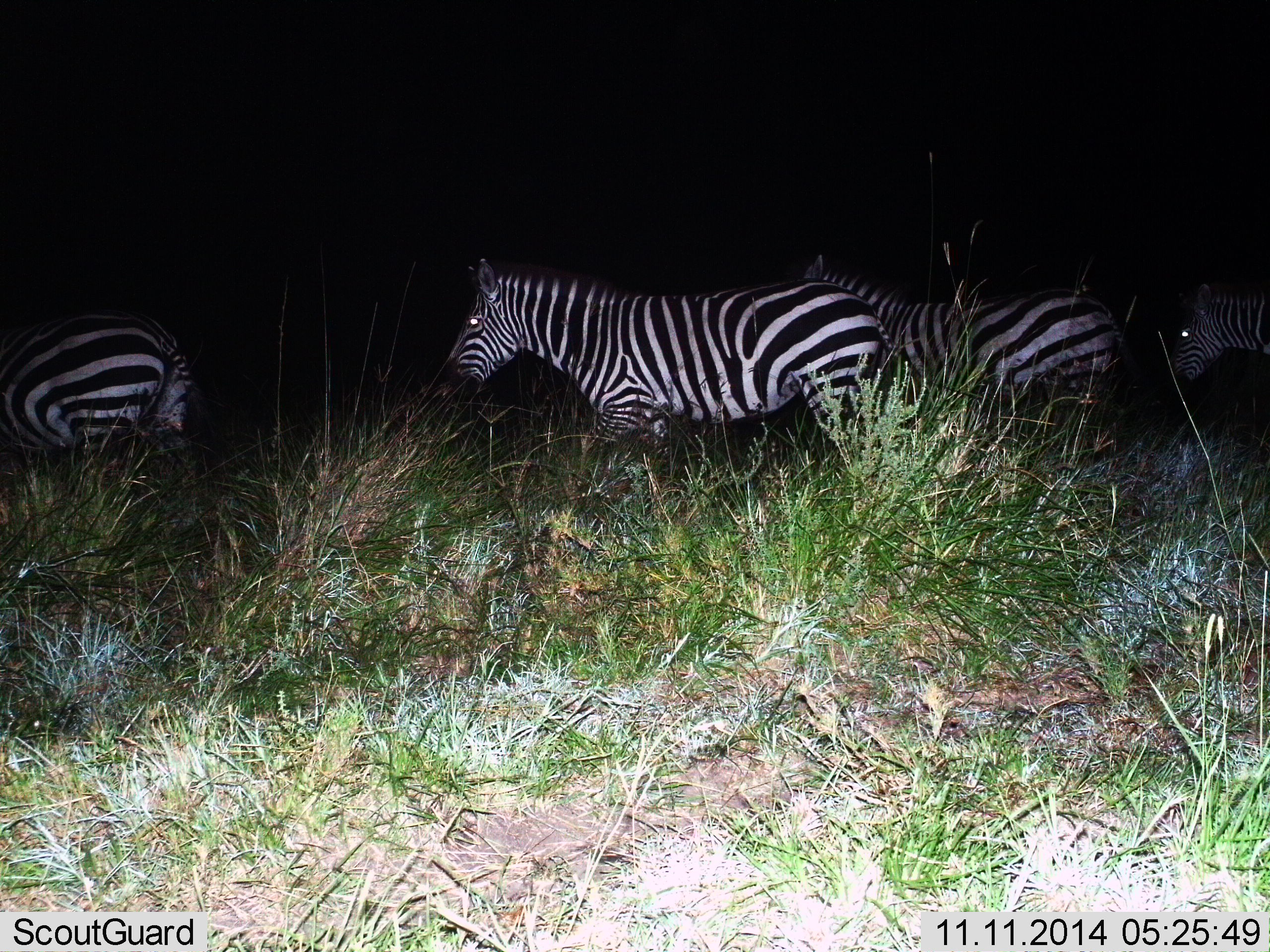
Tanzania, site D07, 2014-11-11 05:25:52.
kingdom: Animalia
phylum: Chordata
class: Mammalia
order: Perissodactyla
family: Equidae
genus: Equus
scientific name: Equus quagga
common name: plains zebra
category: zebra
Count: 4.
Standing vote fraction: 20%.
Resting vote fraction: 0%.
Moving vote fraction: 80%.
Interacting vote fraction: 0%.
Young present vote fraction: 0%.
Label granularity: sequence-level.